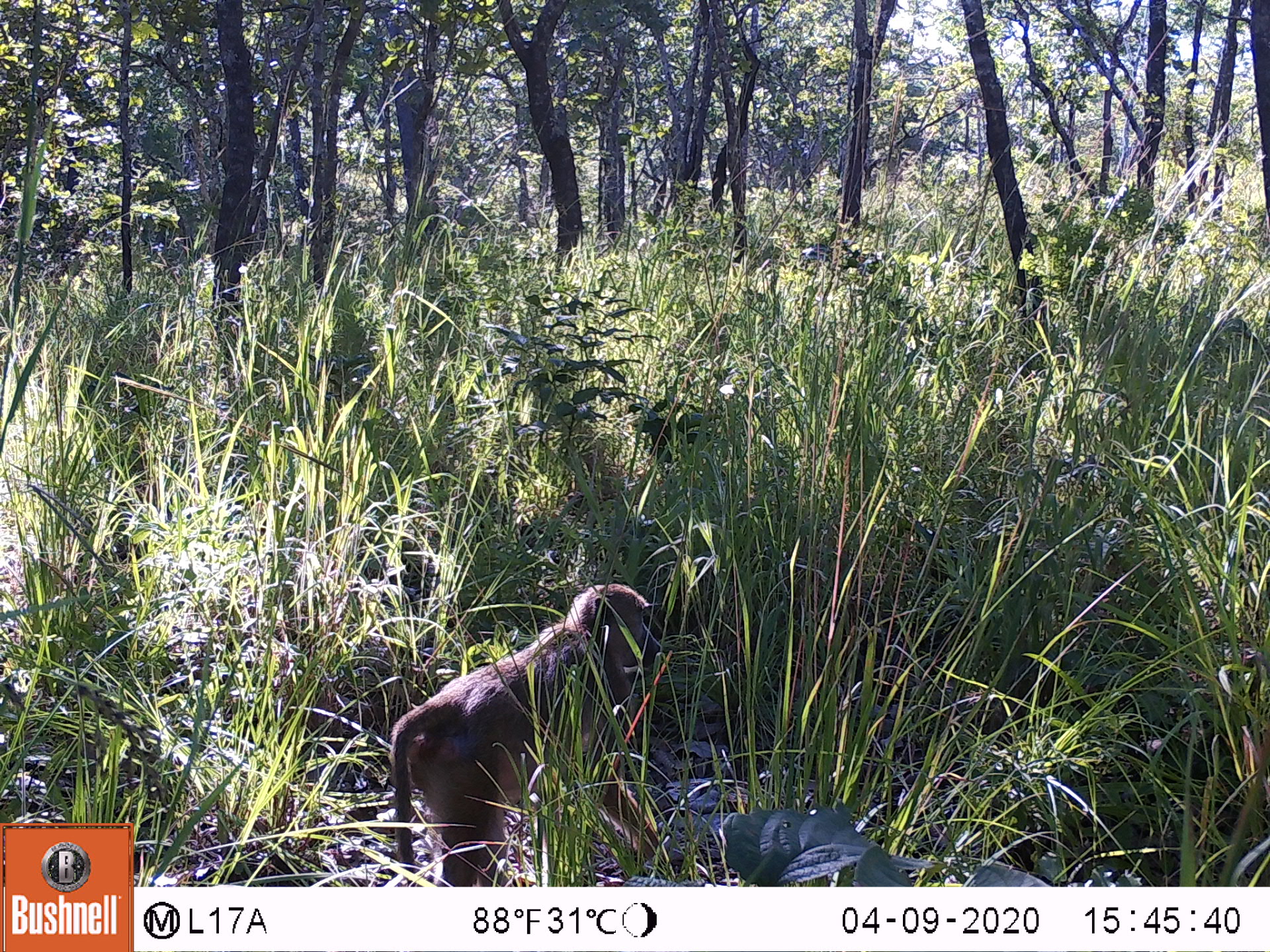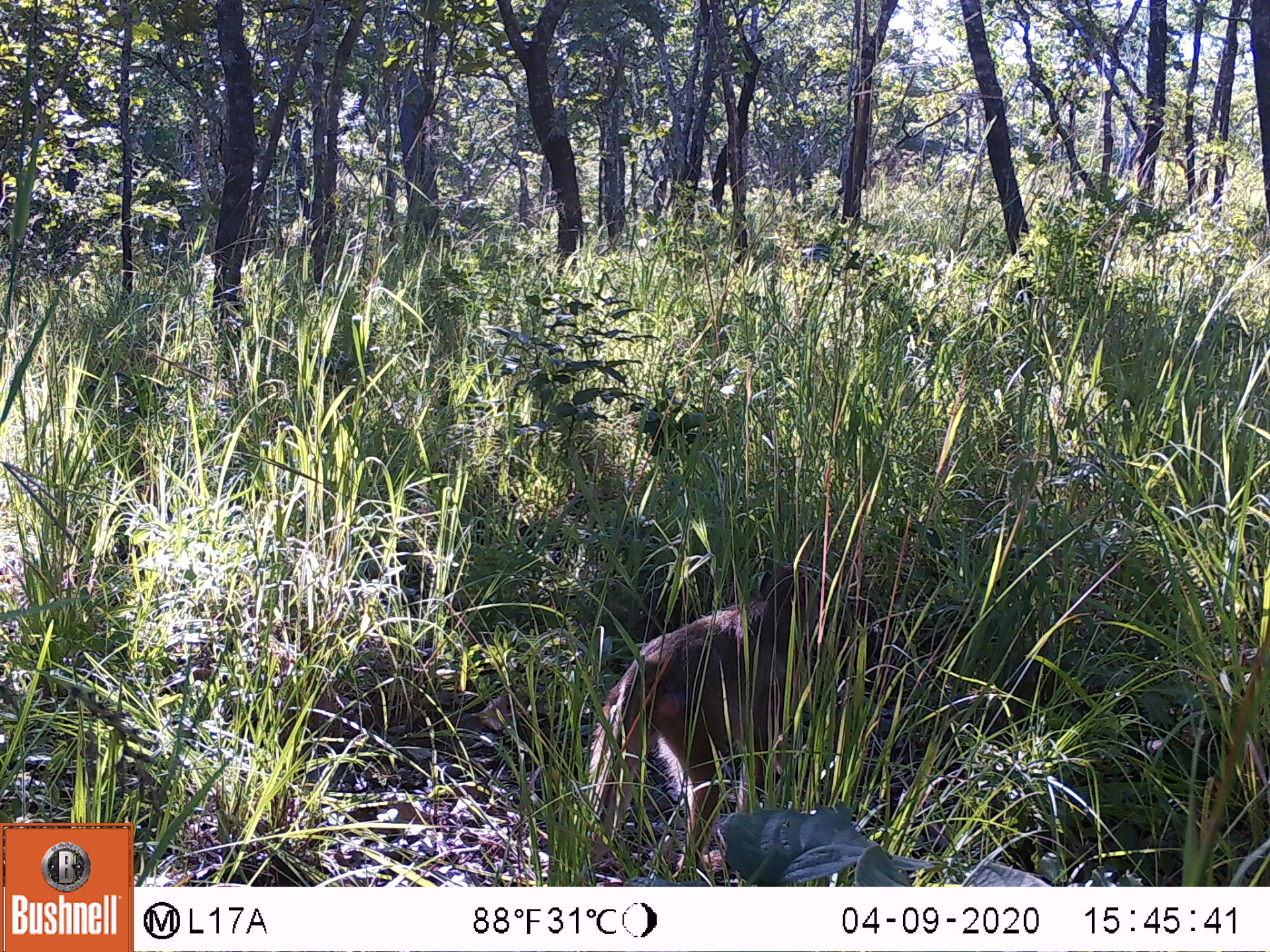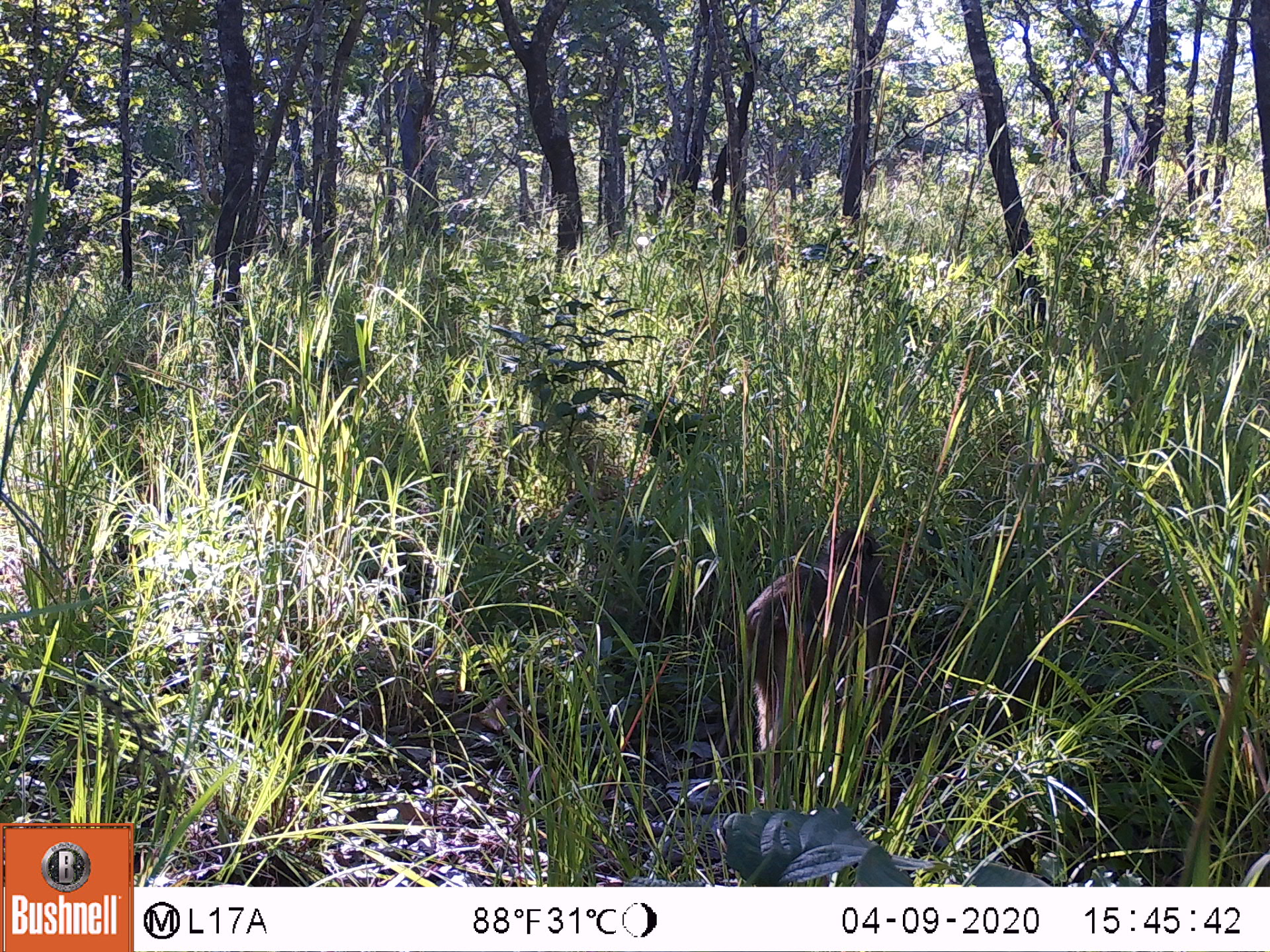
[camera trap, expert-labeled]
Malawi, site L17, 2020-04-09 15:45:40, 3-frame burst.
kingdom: Animalia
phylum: Chordata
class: Mammalia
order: Primates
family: Cercopithecidae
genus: Papio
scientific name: Papio cynocephalus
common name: yellow baboon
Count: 1.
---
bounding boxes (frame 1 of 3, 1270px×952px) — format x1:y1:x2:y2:
yellow baboon: 378:575:658:885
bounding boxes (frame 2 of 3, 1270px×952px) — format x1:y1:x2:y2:
yellow baboon: 575:567:823:870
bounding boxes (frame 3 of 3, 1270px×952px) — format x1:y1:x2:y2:
yellow baboon: 723:526:897:774